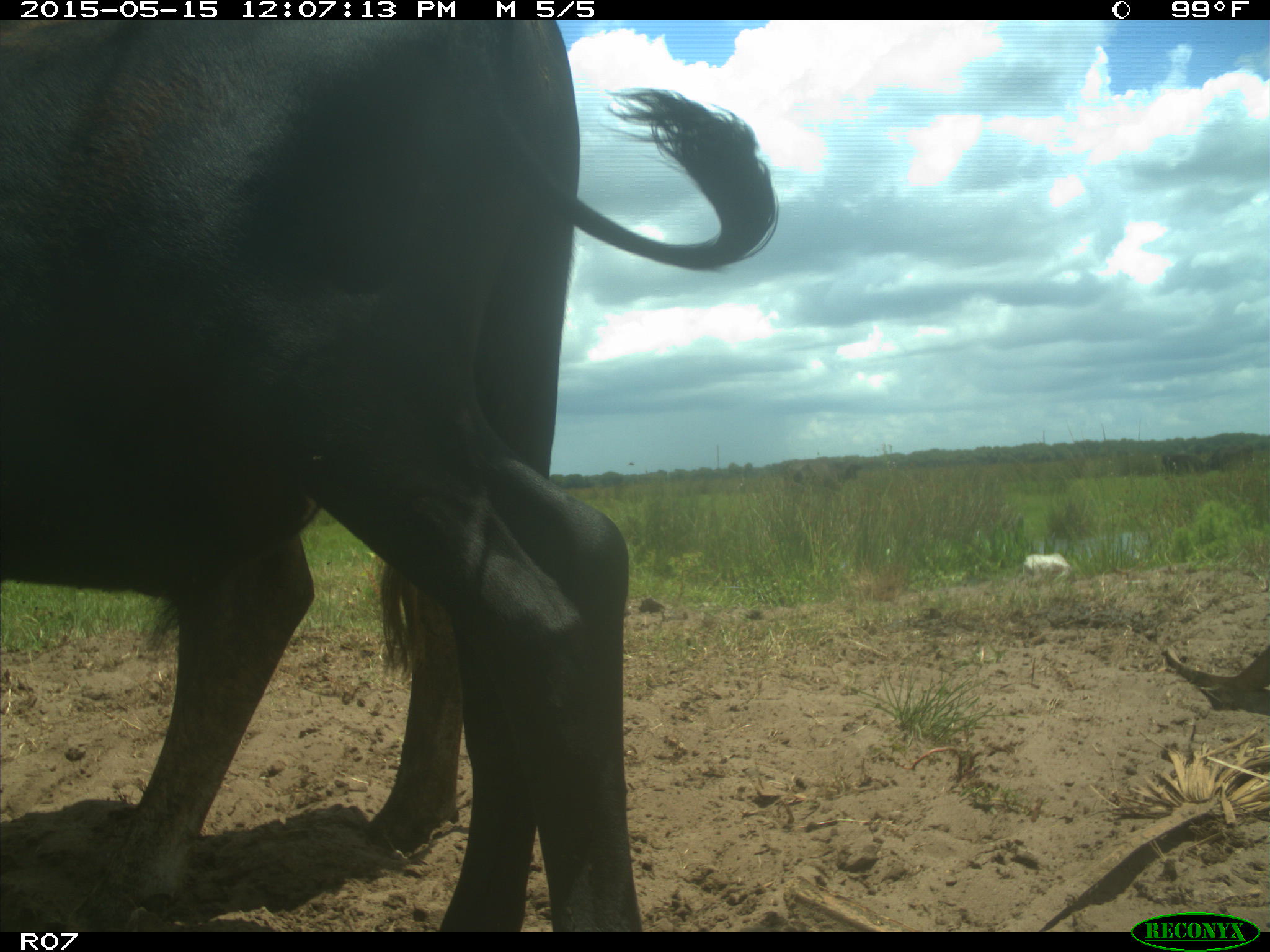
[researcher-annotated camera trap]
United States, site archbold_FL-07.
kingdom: Animalia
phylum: Chordata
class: Mammalia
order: Artiodactyla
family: Bovidae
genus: Bos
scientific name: Bos taurus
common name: domestic cow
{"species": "Bos taurus (domestic cow)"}